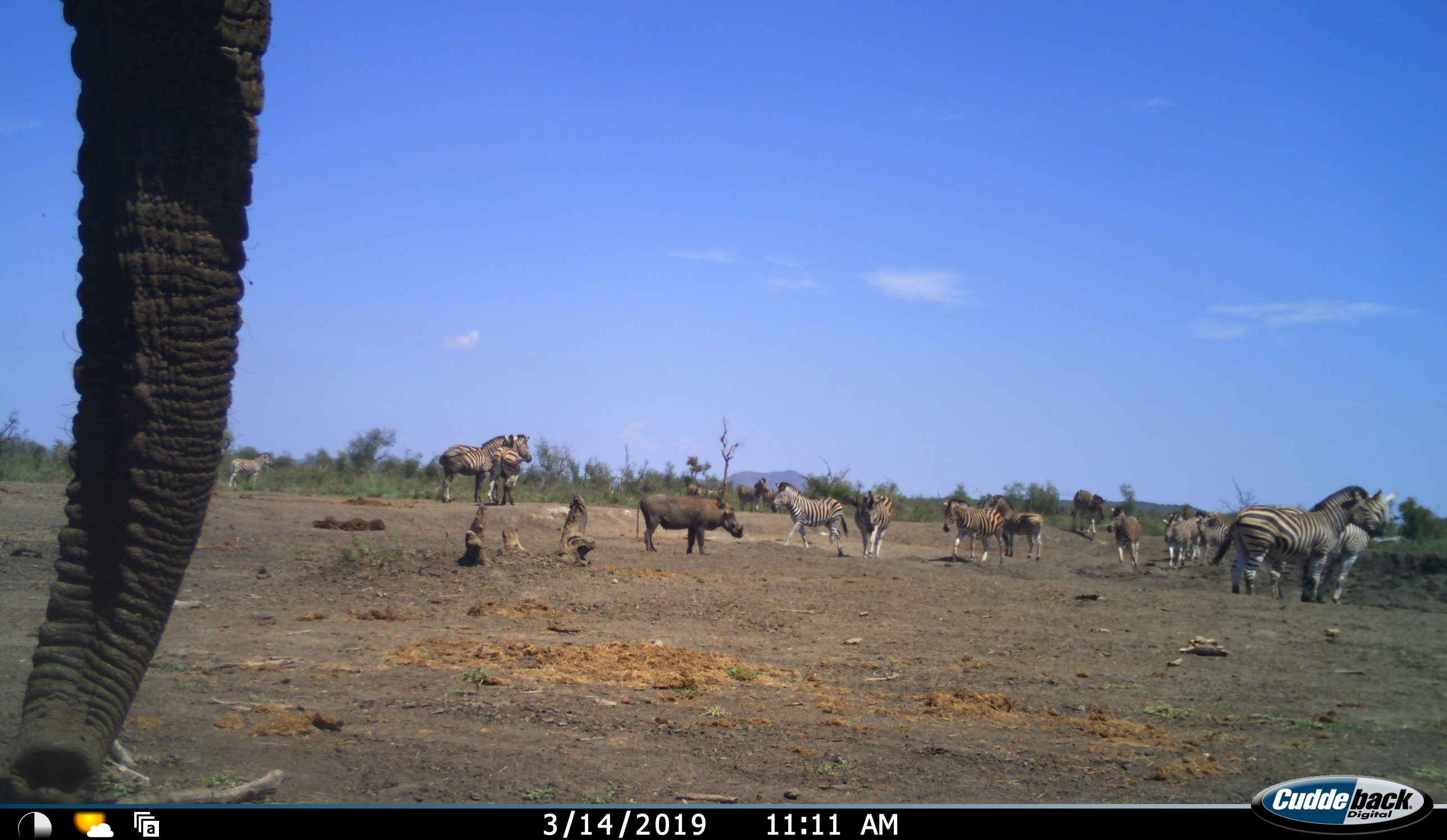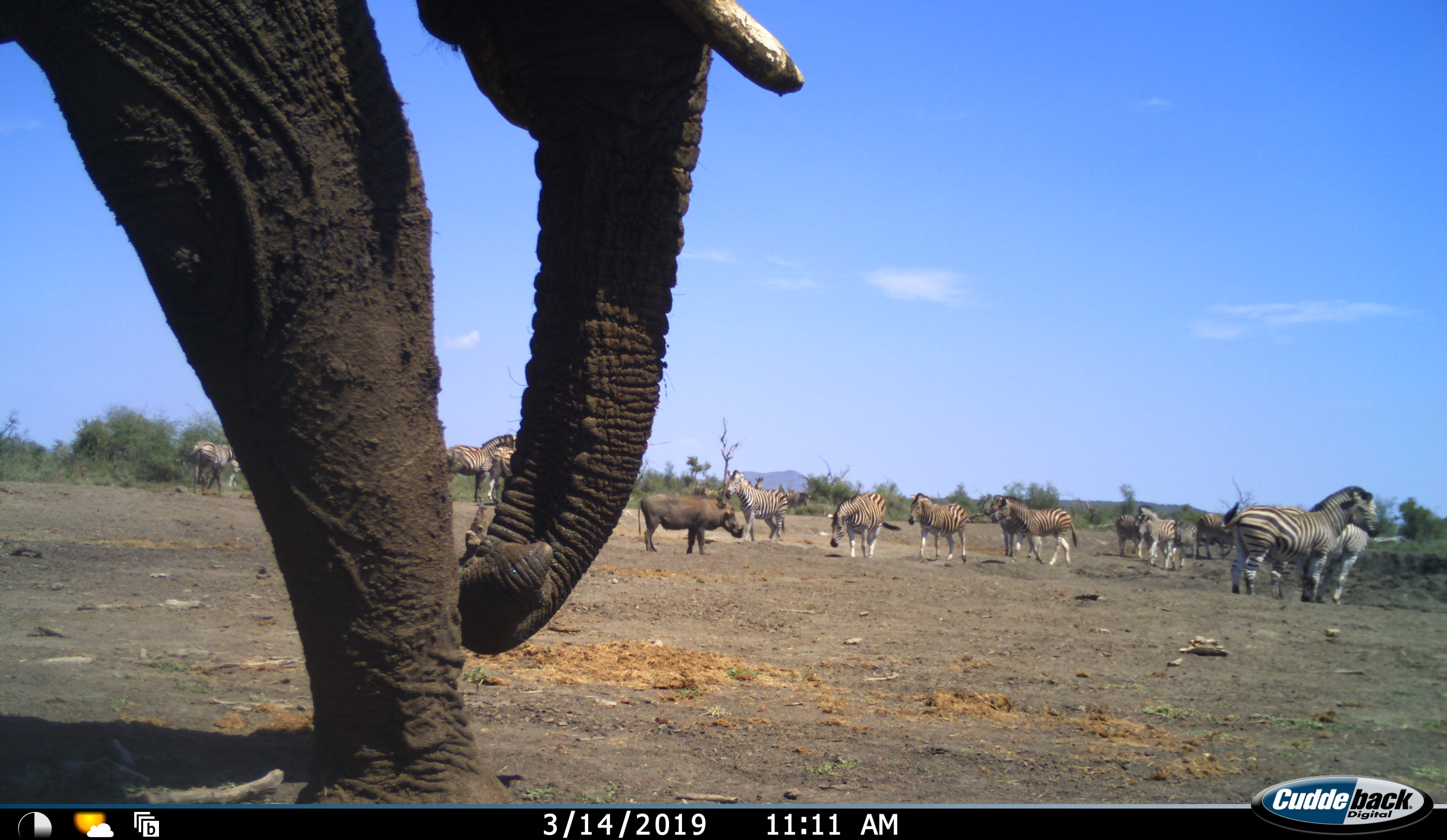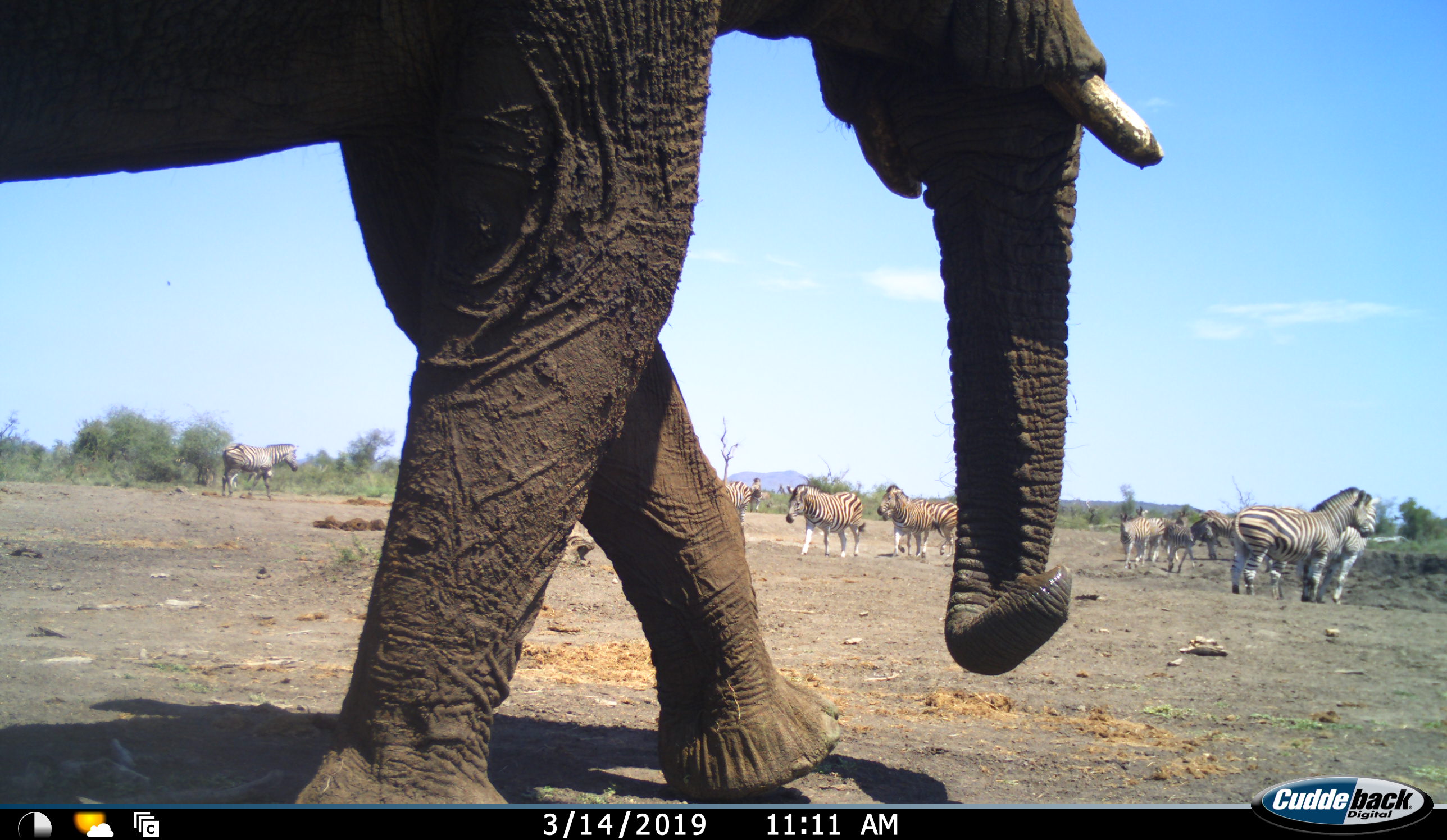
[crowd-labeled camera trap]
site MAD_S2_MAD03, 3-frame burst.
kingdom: Animalia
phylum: Chordata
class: Mammalia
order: Proboscidea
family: Elephantidae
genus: Loxodonta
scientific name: Loxodonta africana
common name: african bush elephant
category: elephant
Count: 1.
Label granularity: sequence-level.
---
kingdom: Animalia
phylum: Chordata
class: Mammalia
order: Artiodactyla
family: Suidae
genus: Phacochoerus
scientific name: Phacochoerus africanus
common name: warthog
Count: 1.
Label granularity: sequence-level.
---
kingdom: Animalia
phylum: Chordata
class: Mammalia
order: Perissodactyla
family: Equidae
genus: Equus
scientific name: Equus quagga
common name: plains zebra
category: zebraplains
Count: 11-50.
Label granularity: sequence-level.